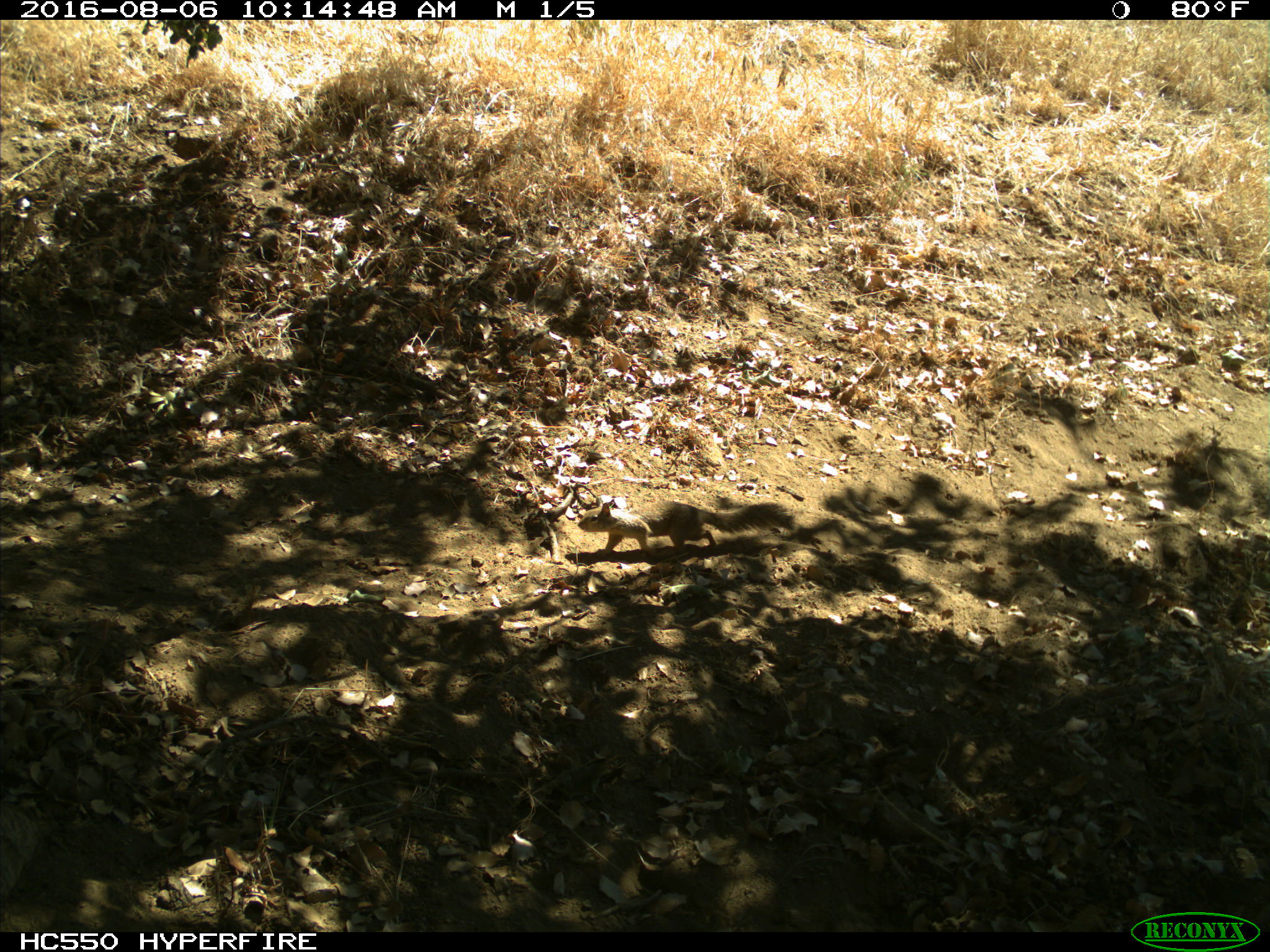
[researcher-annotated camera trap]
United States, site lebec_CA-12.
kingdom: Animalia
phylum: Chordata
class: Mammalia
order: Rodentia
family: Sciuridae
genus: Otospermophilus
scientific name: Otospermophilus beecheyi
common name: california ground squirrel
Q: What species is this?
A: Otospermophilus beecheyi (california ground squirrel).